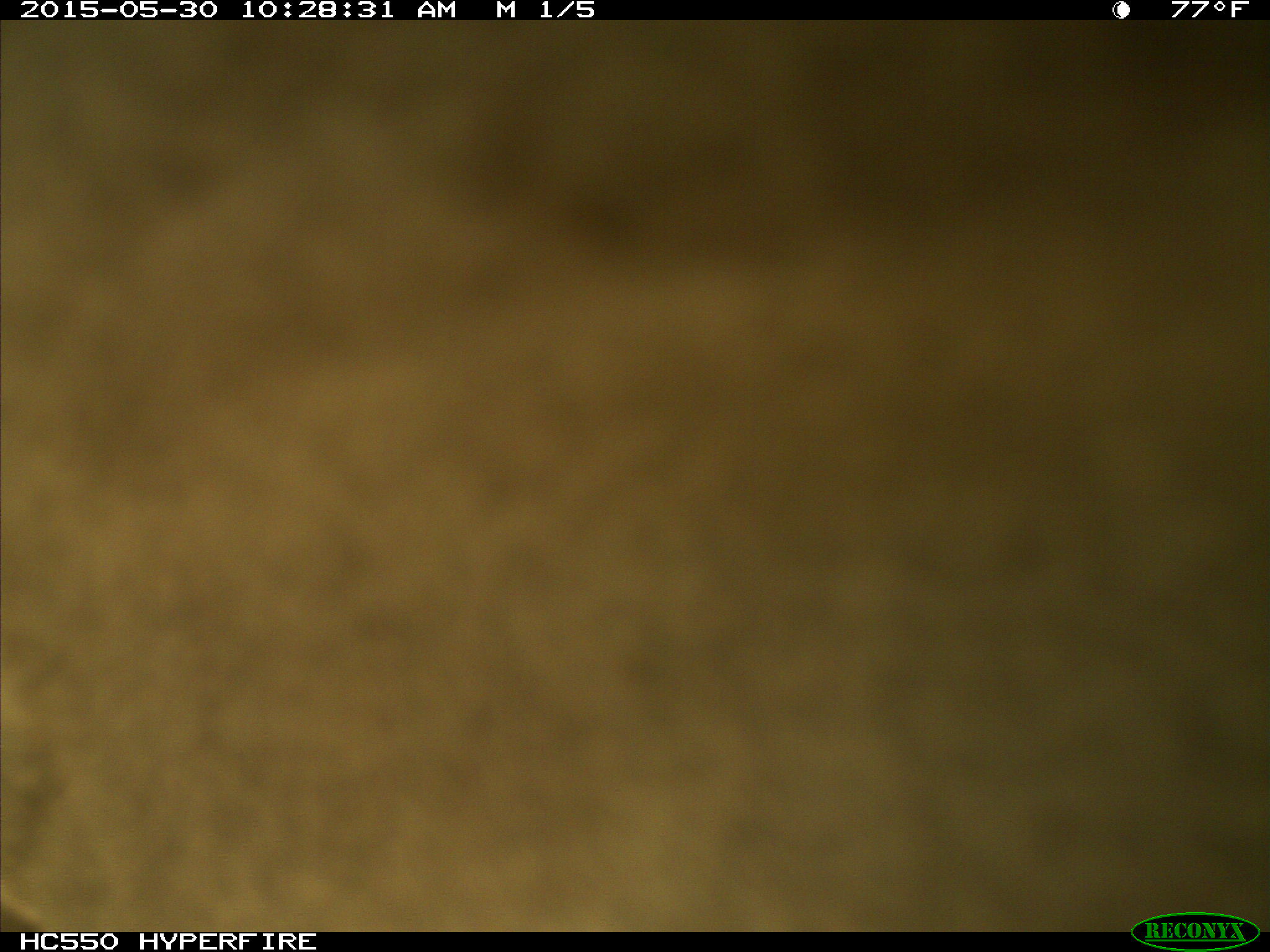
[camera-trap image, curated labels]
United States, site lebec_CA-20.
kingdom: Animalia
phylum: Chordata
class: Mammalia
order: Artiodactyla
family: Bovidae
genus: Bos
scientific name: Bos taurus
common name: domestic cow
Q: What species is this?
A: Bos taurus (domestic cow).